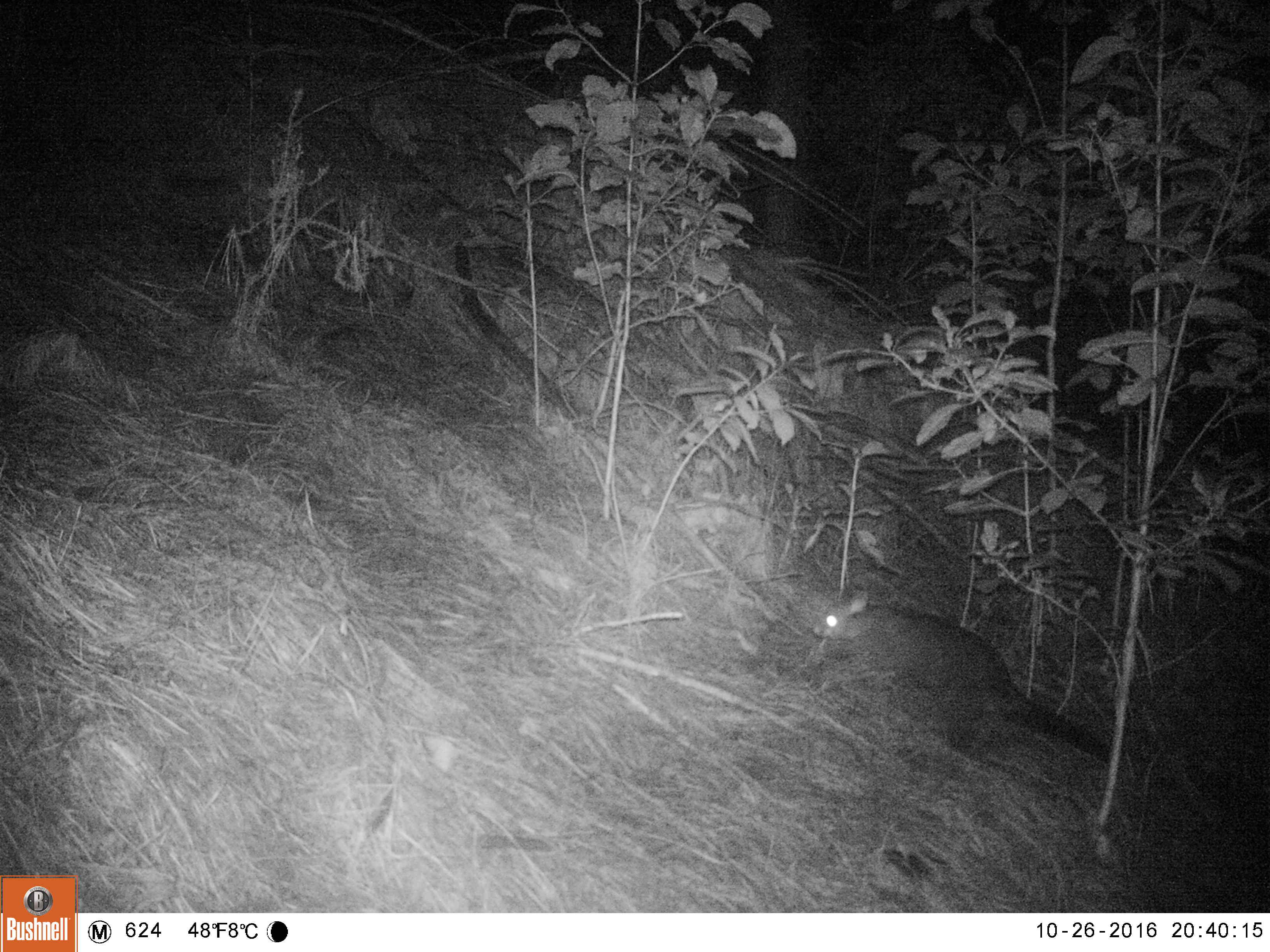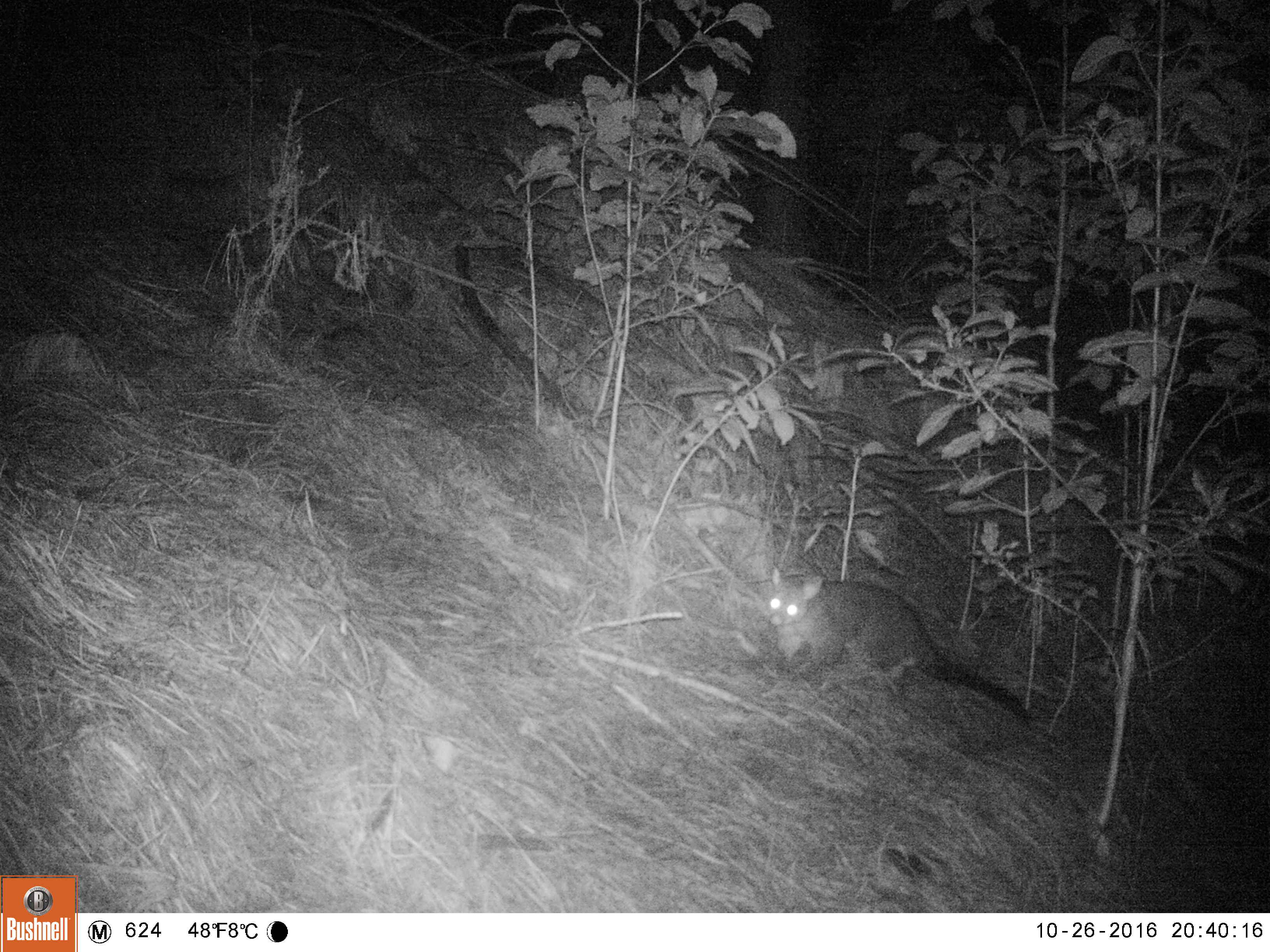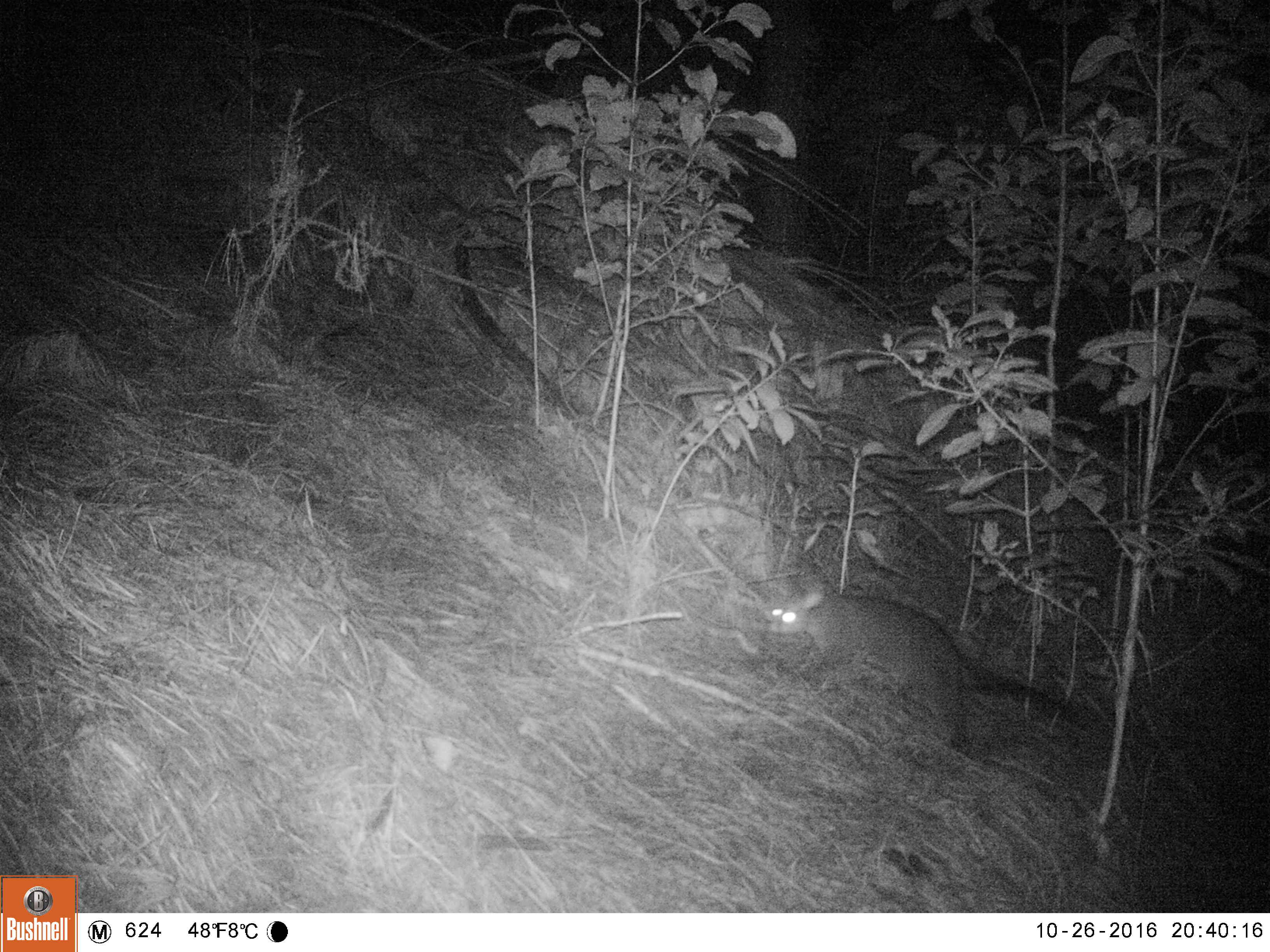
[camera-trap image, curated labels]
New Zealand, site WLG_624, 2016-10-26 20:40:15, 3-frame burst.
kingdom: Animalia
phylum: Chordata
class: Mammalia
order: Diprotodontia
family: Phalangeridae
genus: Trichosurus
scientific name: Trichosurus vulpecula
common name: common brushtail possum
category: possum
Possum (common brushtail possum) (Trichosurus vulpecula).